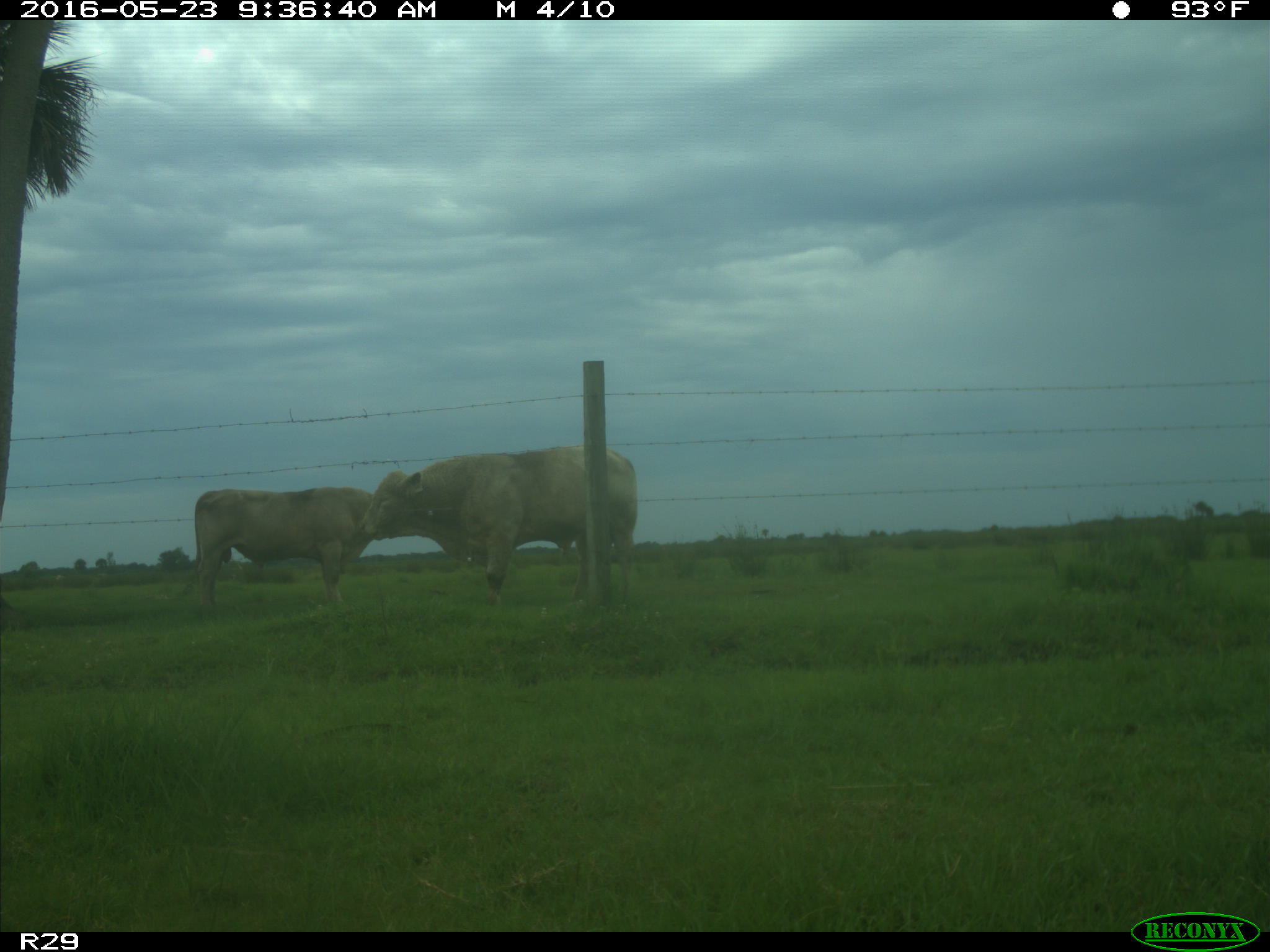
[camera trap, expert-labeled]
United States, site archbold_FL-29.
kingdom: Animalia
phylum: Chordata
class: Mammalia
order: Artiodactyla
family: Bovidae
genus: Bos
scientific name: Bos taurus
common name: domestic cow